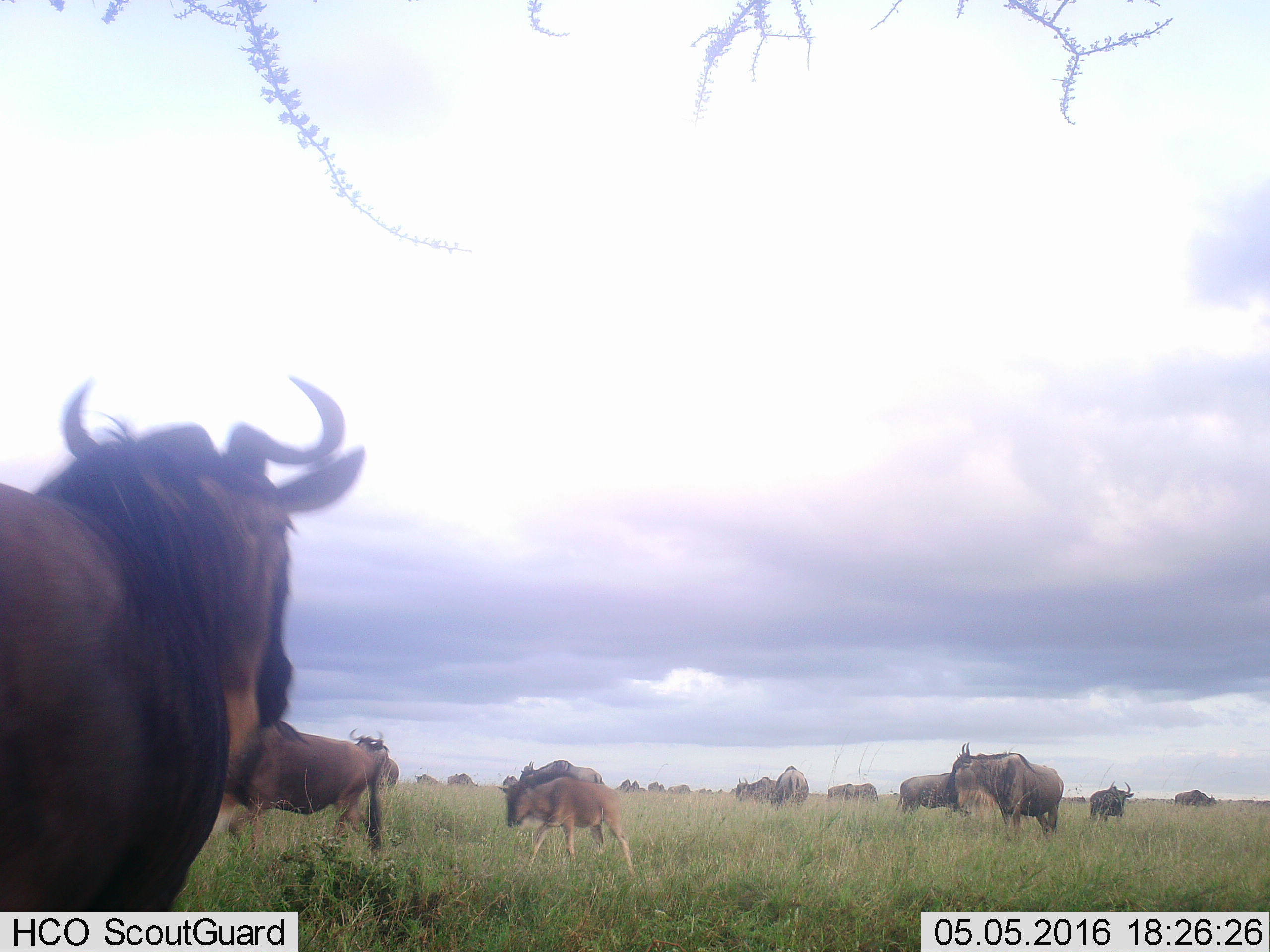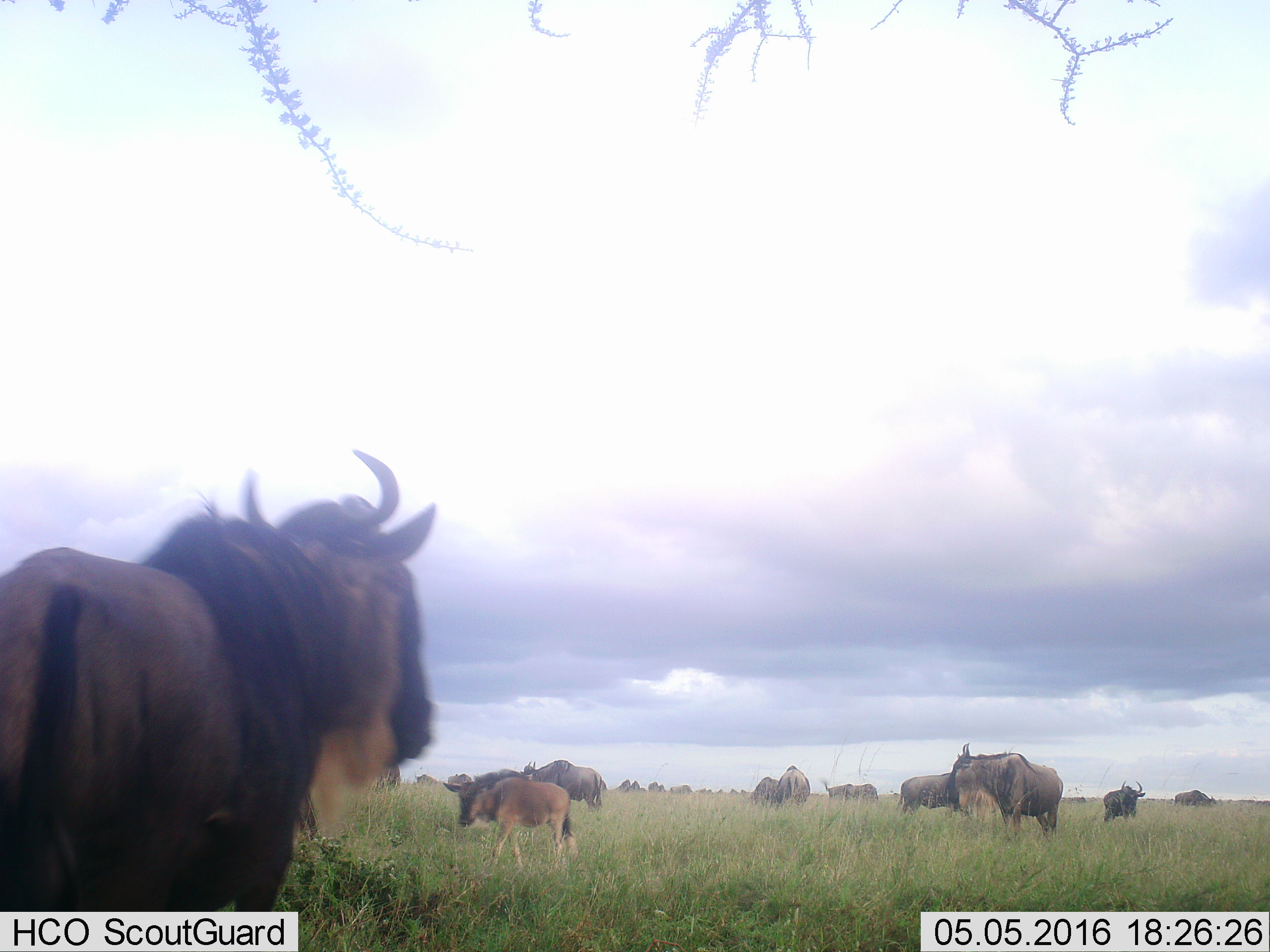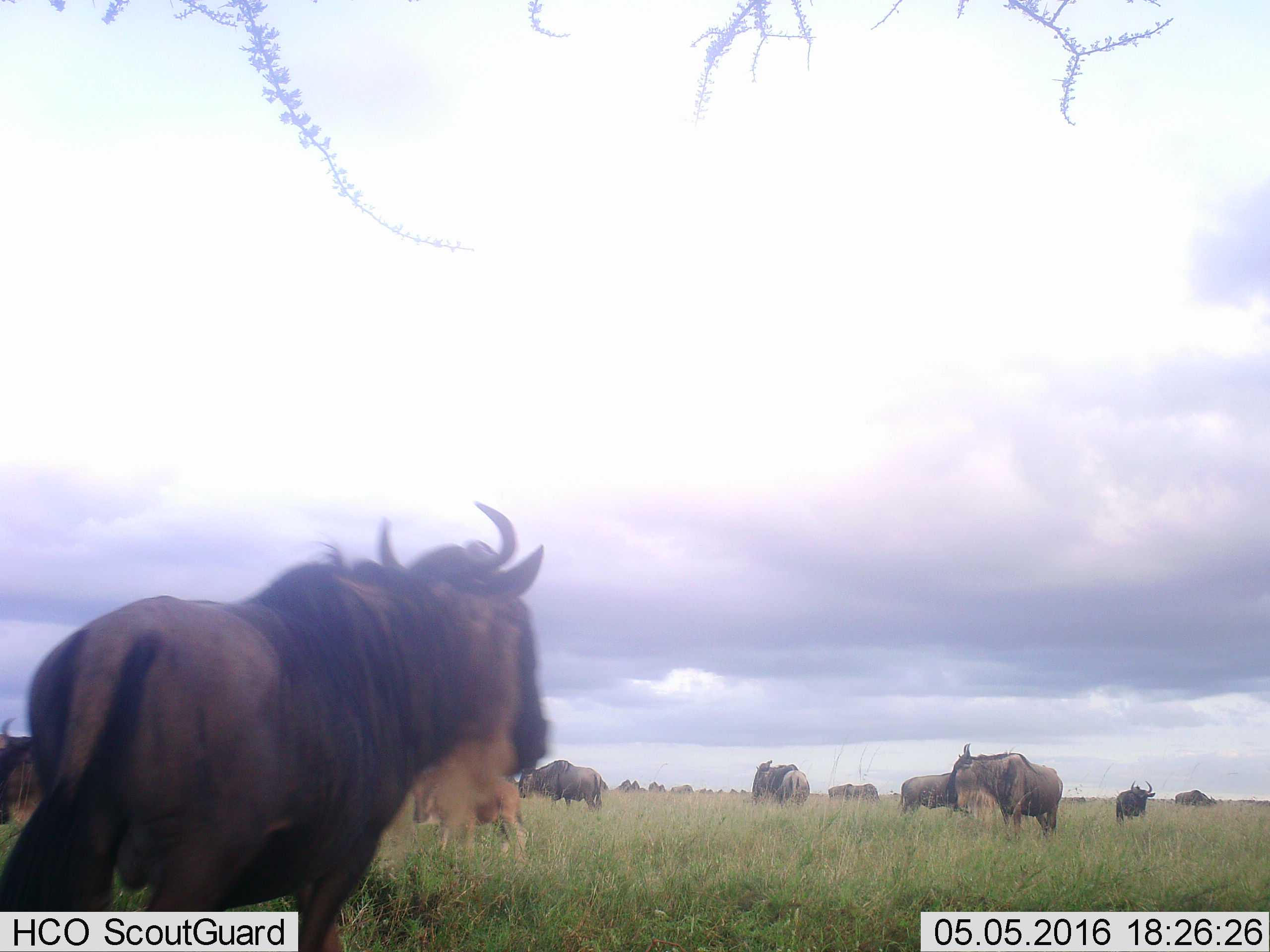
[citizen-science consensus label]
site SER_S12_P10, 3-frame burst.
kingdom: Animalia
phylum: Chordata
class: Mammalia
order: Artiodactyla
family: Bovidae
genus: Connochaetes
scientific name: Connochaetes taurinus taurinus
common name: blue wildebeest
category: wildebeestblue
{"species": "wildebeestblue (blue wildebeest) (Connochaetes taurinus taurinus)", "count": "11-50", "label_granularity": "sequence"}